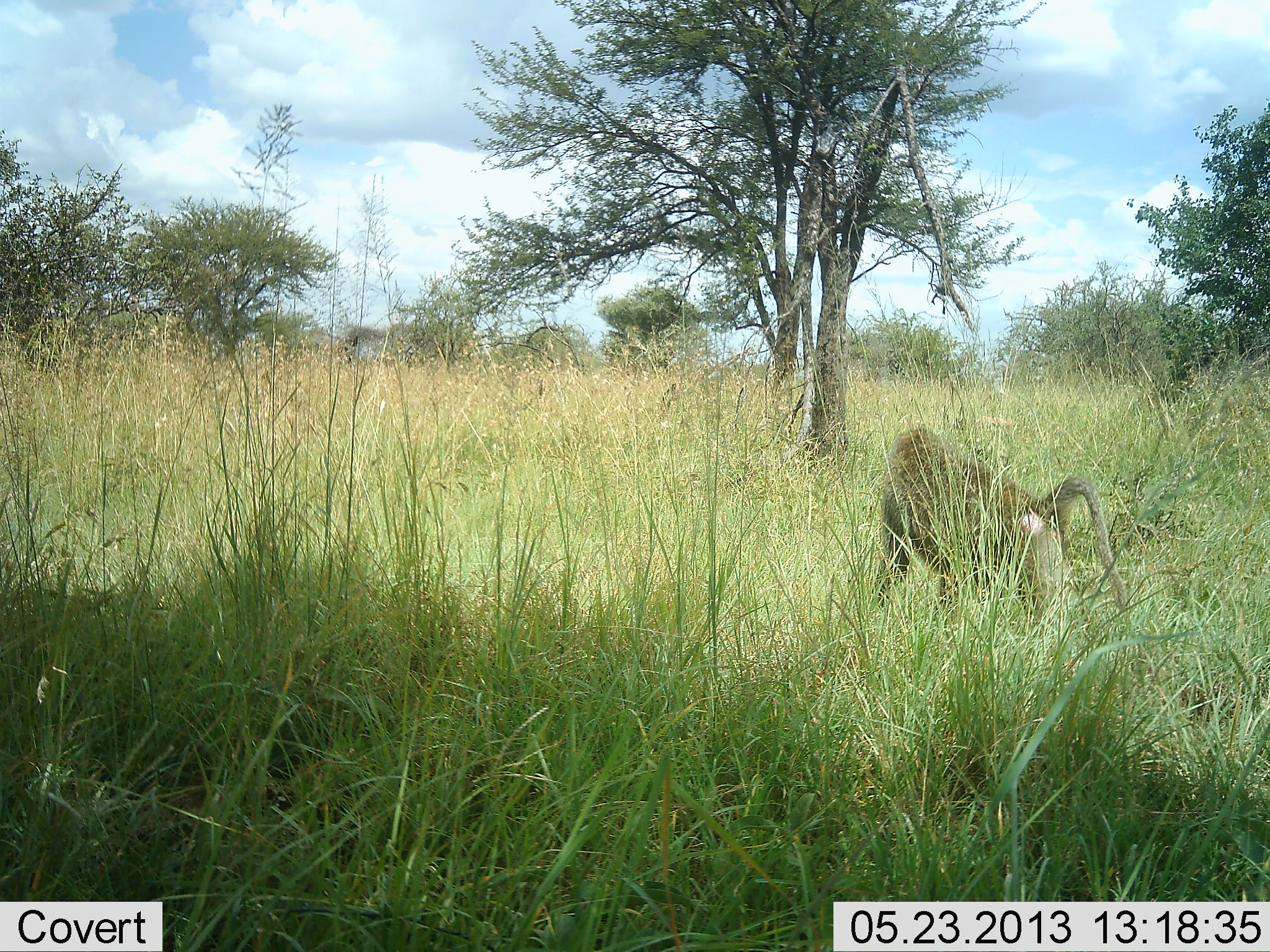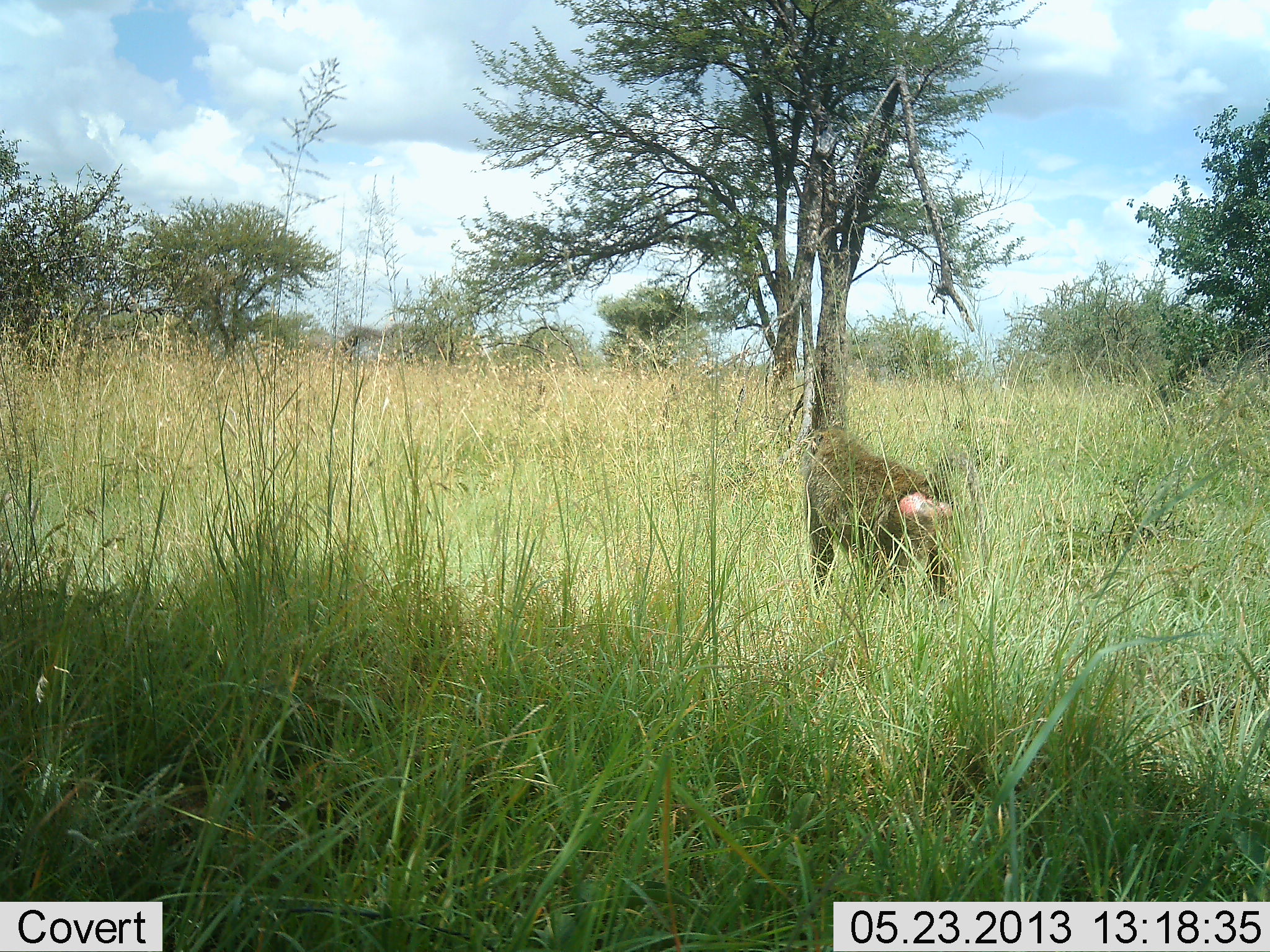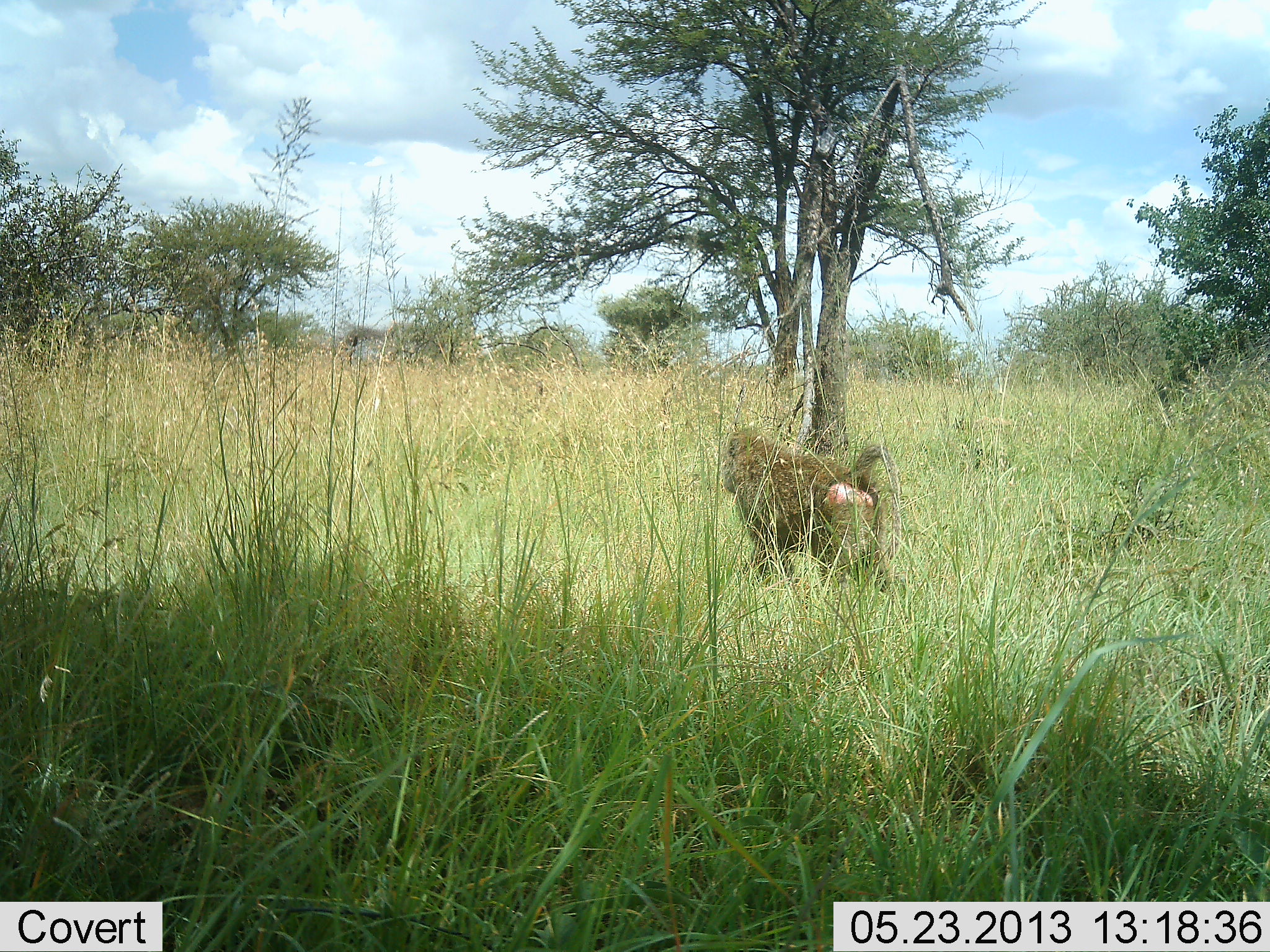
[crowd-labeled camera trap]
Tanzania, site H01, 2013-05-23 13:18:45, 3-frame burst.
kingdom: Animalia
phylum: Chordata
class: Mammalia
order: Primates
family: Cercopithecidae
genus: Papio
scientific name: Papio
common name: baboon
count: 1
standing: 6%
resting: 0%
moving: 94%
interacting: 0%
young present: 0%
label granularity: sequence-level